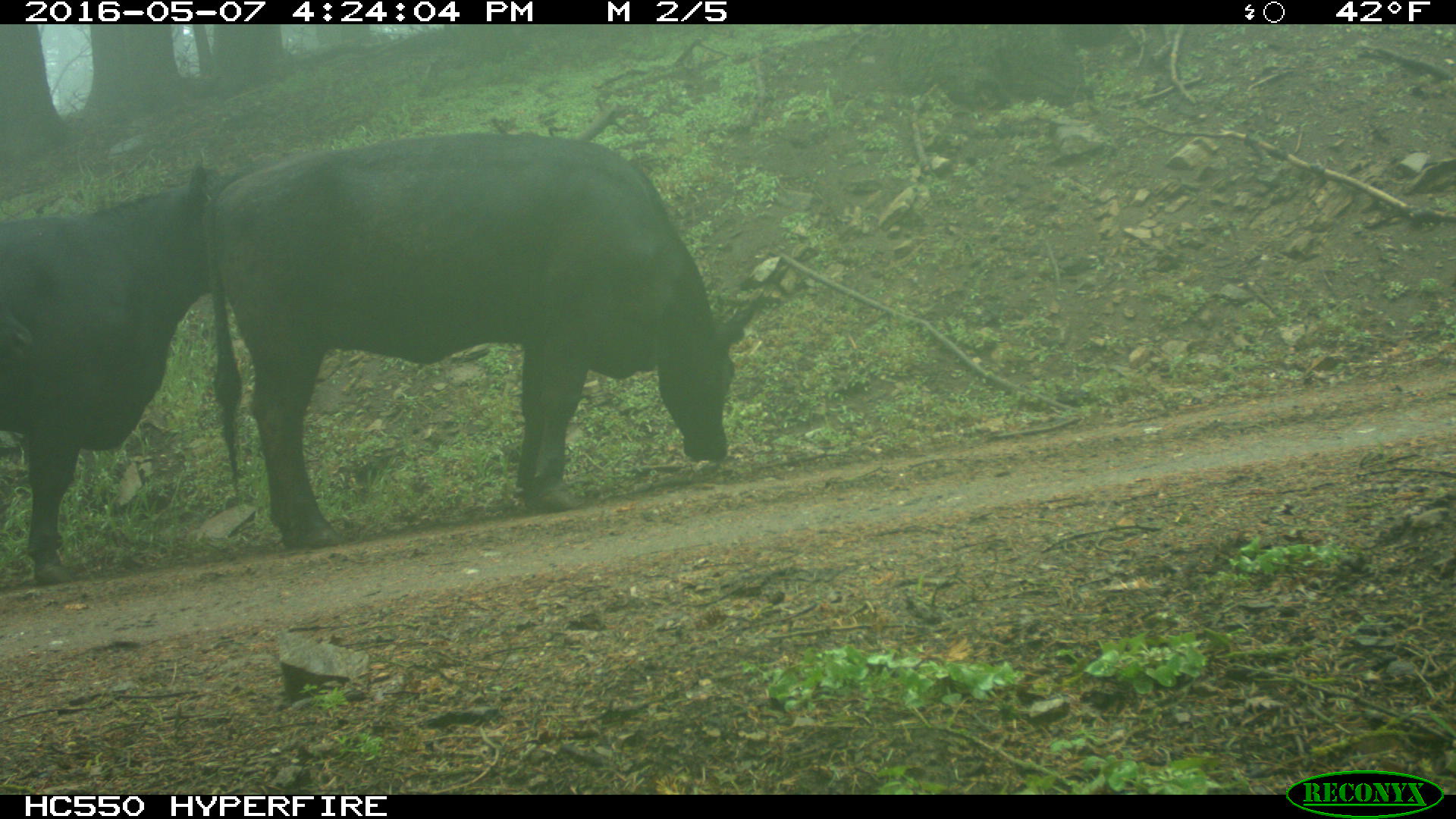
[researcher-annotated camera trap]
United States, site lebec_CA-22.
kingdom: Animalia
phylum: Chordata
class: Mammalia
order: Artiodactyla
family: Bovidae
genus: Bos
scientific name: Bos taurus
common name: domestic cow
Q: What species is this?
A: Bos taurus (domestic cow).